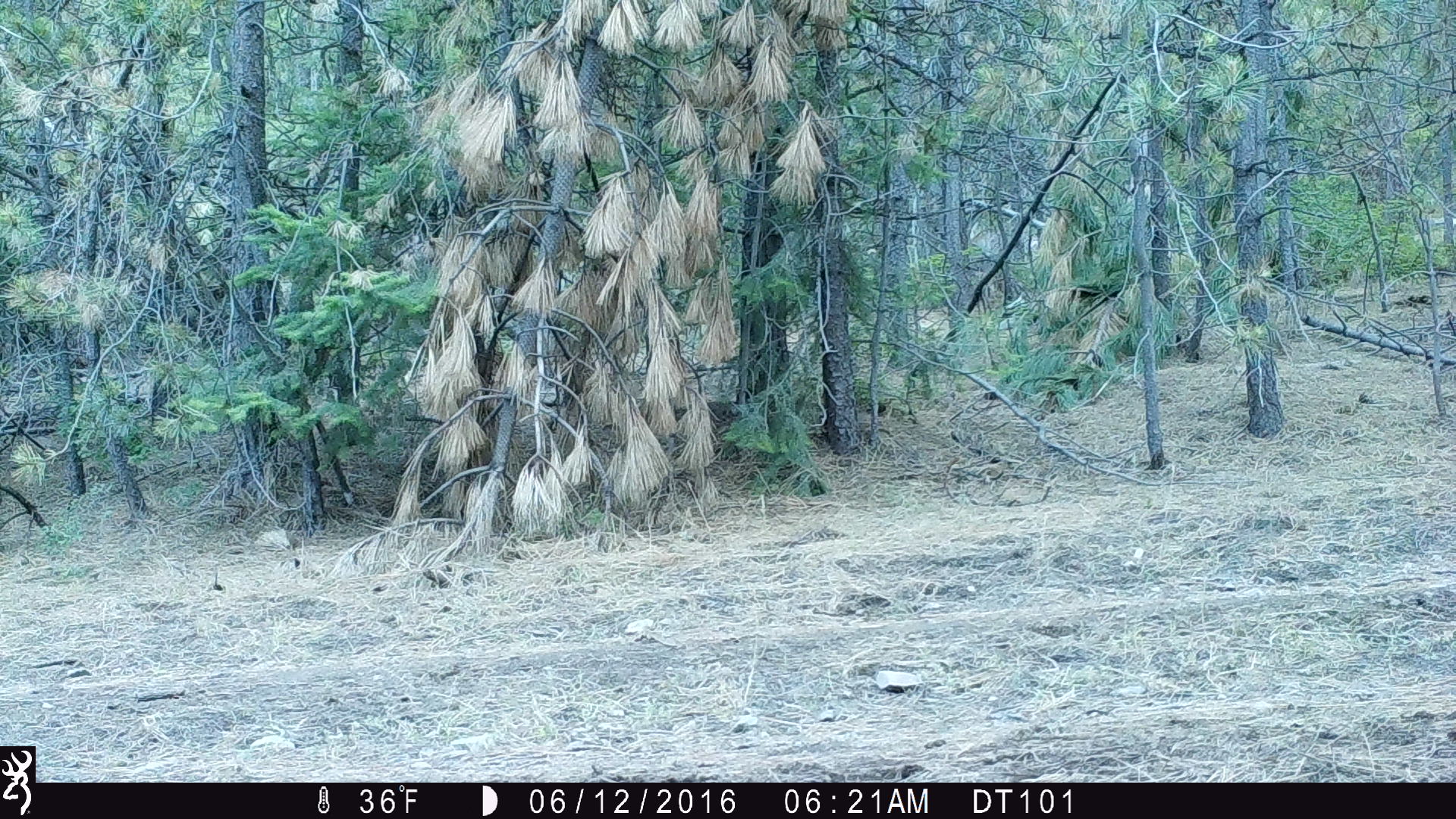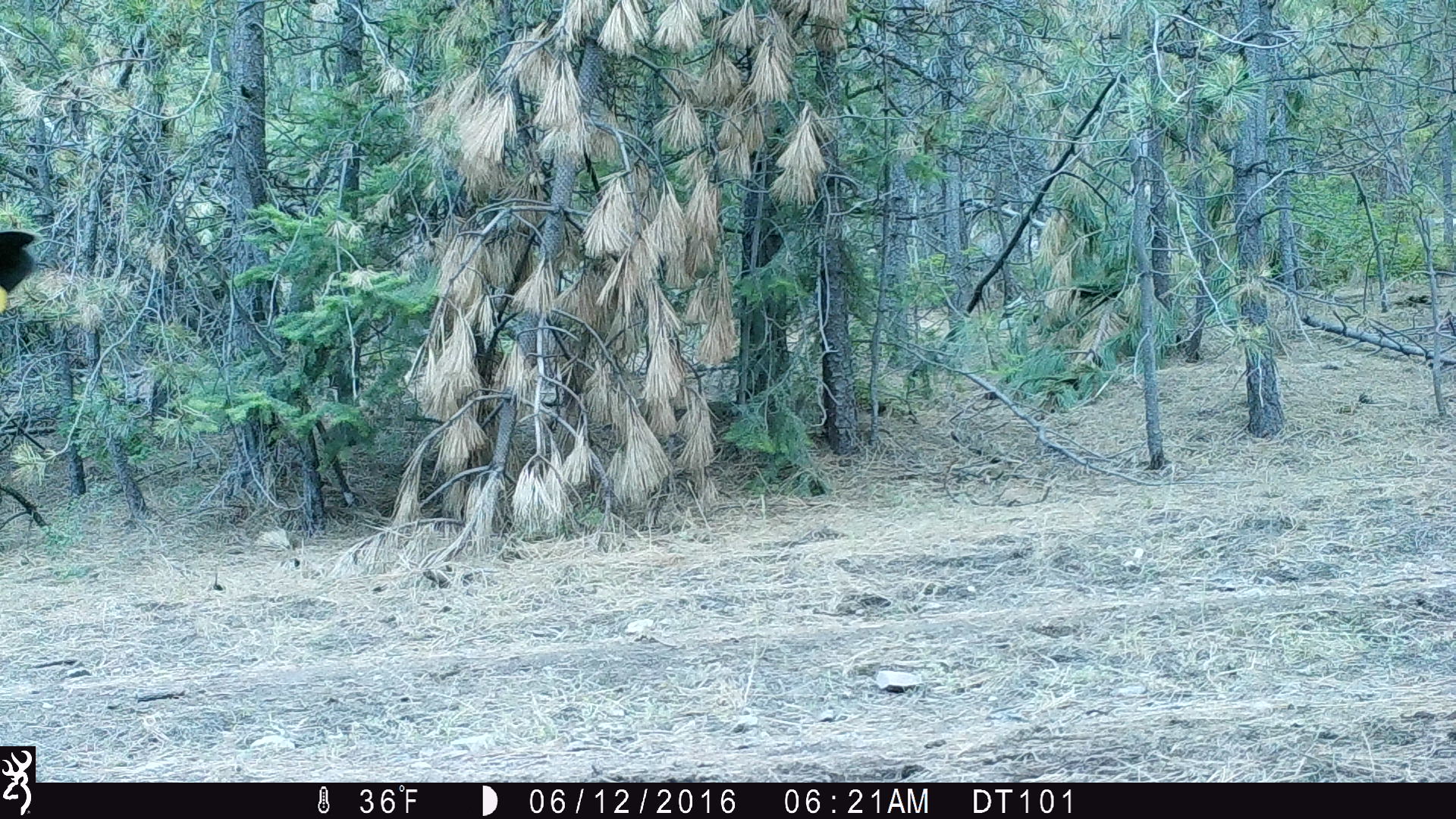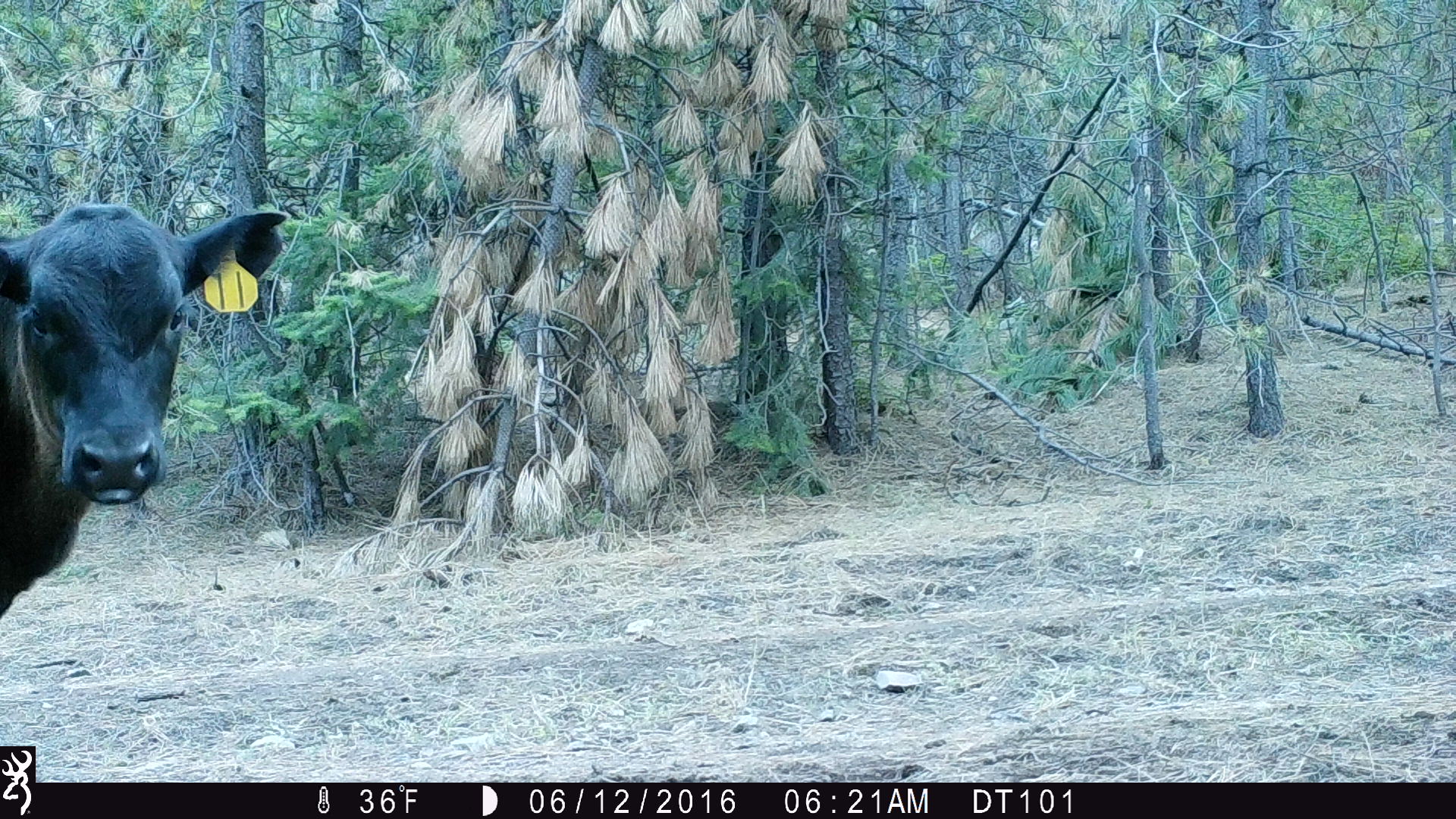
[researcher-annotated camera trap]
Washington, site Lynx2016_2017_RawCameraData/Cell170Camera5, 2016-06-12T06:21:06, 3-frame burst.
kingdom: Animalia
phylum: Chordata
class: Mammalia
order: Artiodactyla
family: Bovidae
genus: Bos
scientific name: Bos taurus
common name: domestic cattle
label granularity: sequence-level